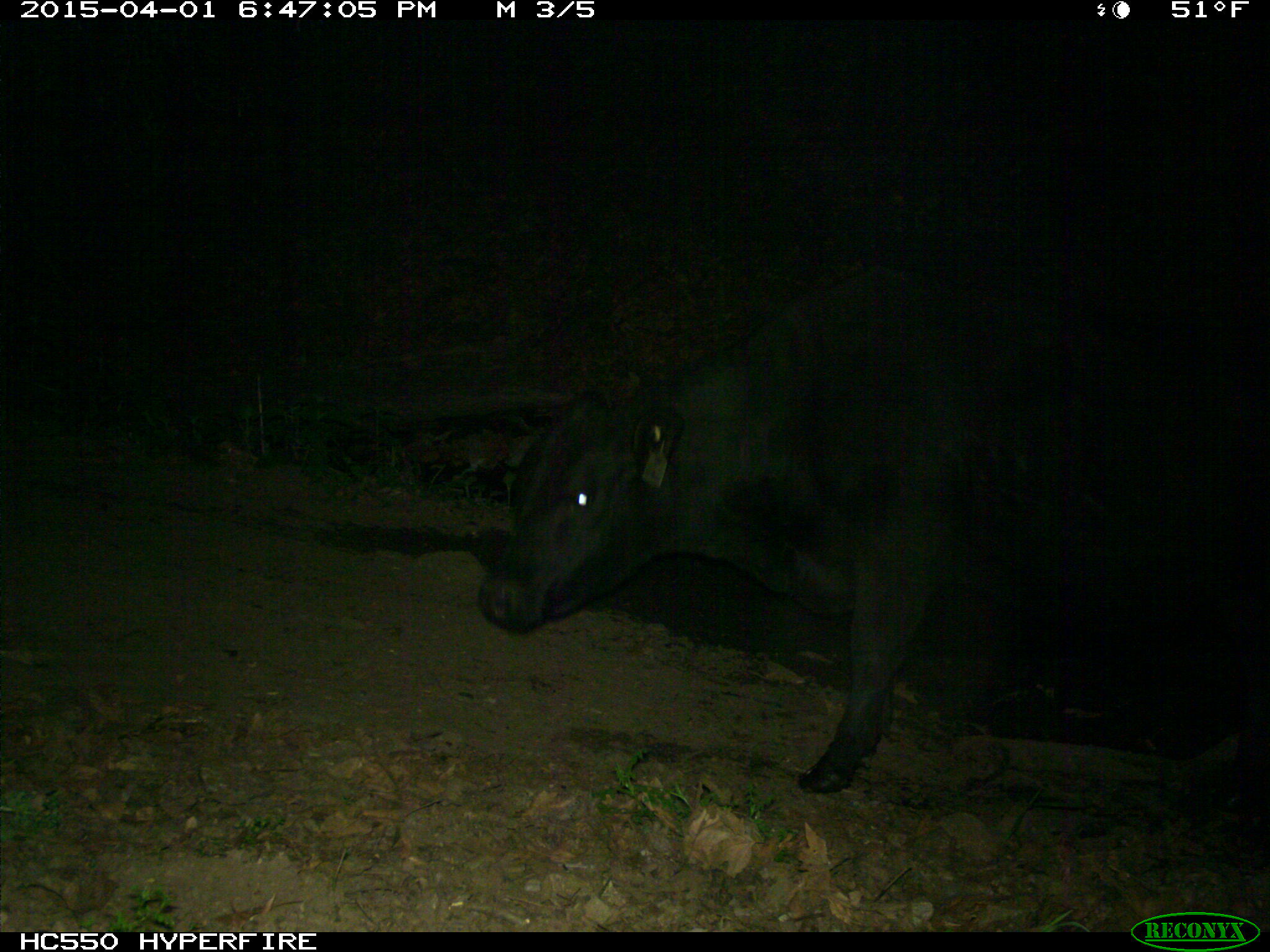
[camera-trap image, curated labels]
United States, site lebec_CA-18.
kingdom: Animalia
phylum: Chordata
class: Mammalia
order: Artiodactyla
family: Bovidae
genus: Bos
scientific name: Bos taurus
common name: domestic cow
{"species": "Bos taurus (domestic cow)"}